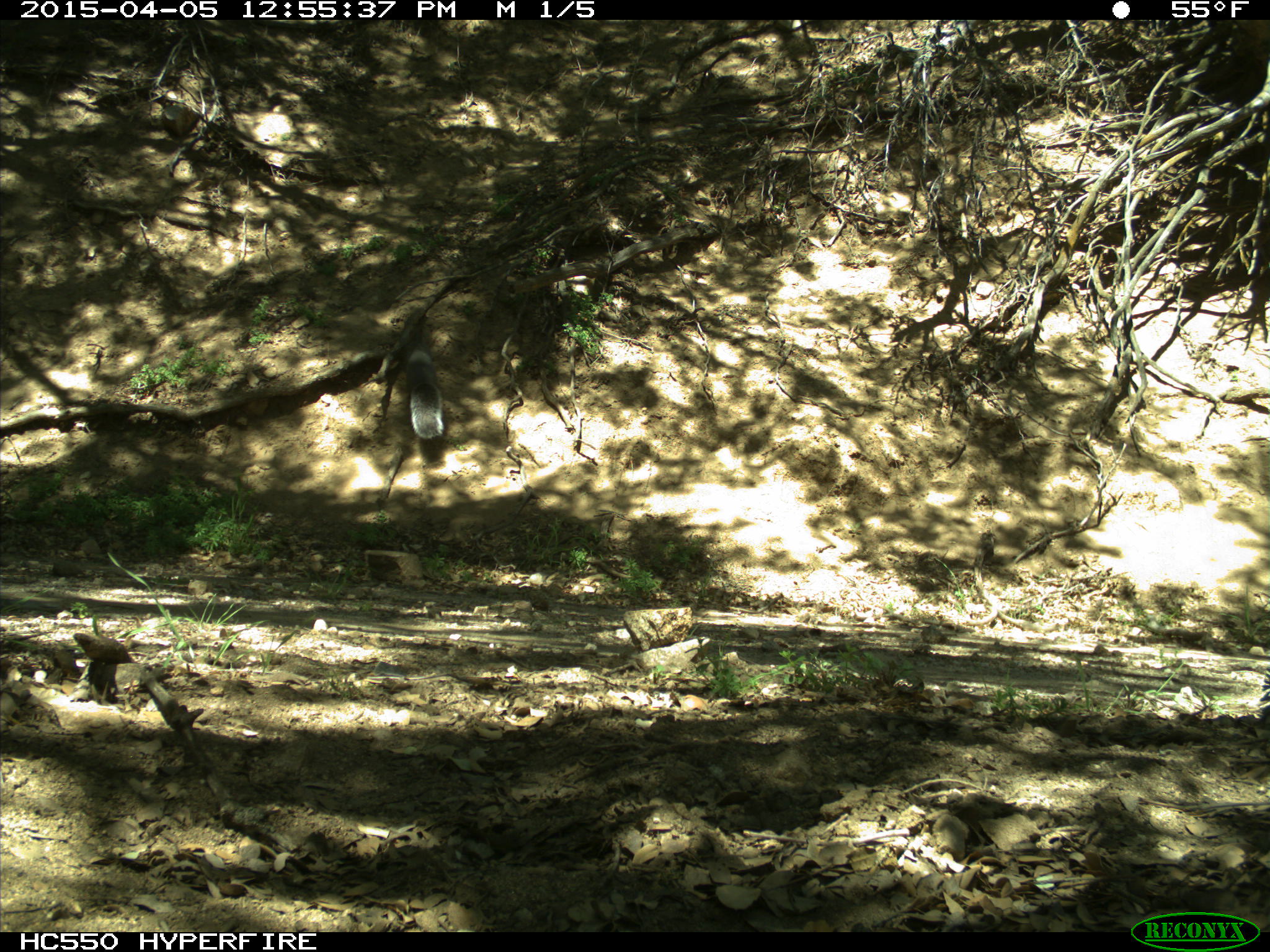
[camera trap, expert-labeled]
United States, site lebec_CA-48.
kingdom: Animalia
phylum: Chordata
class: Mammalia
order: Rodentia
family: Sciuridae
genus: Sciurus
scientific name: Sciurus carolinensis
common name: eastern gray squirrel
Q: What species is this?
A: Sciurus carolinensis (eastern gray squirrel).